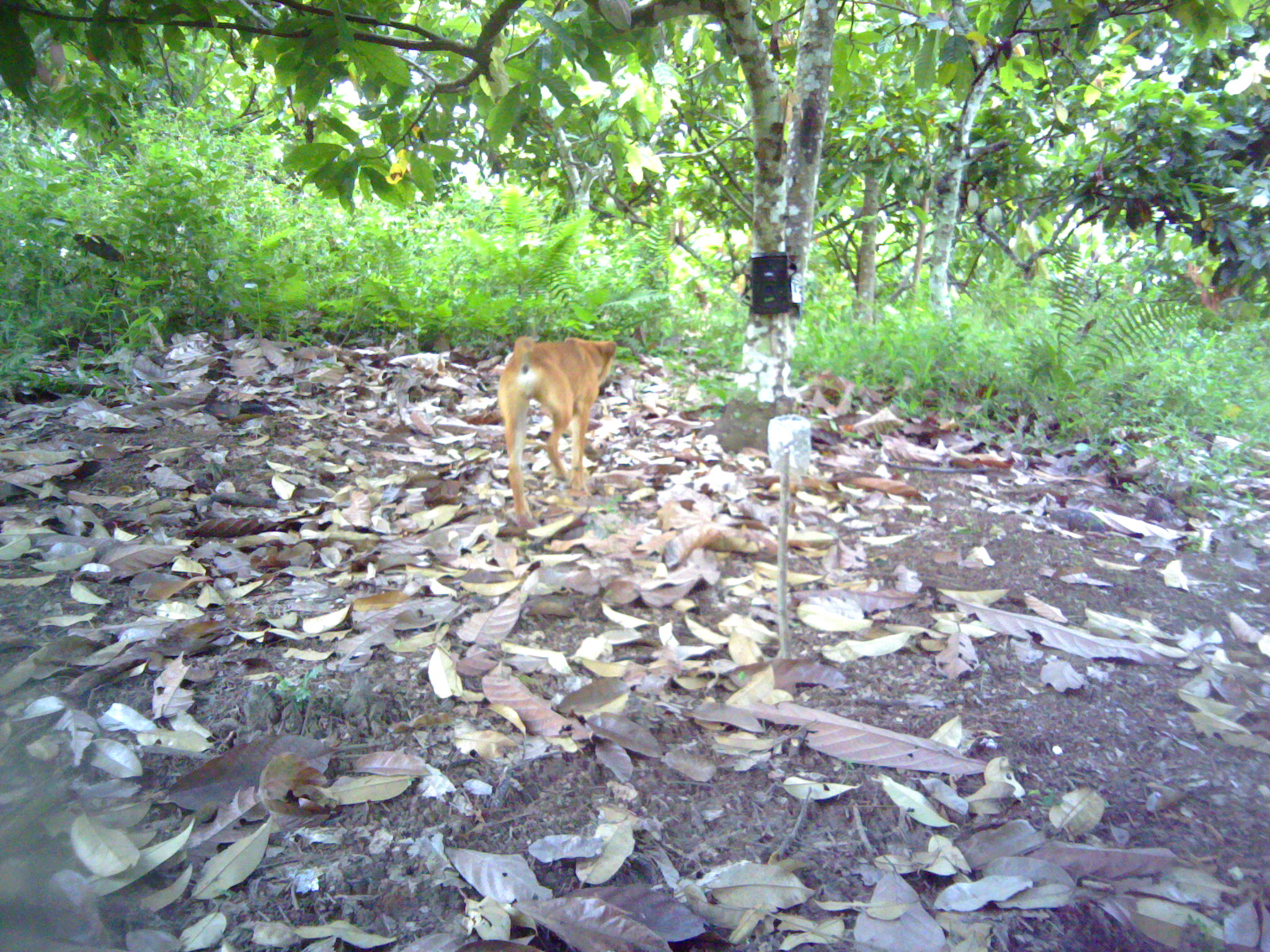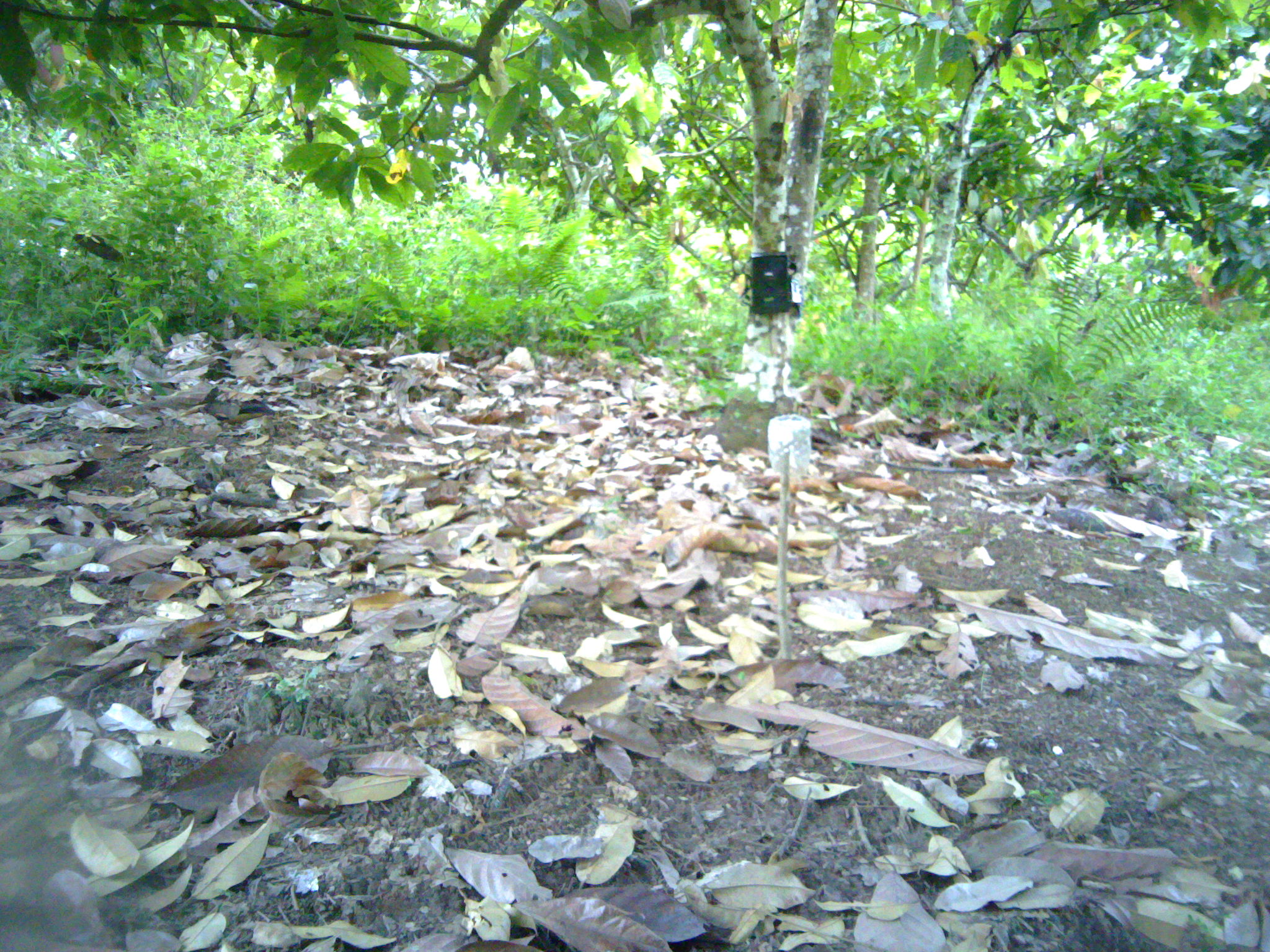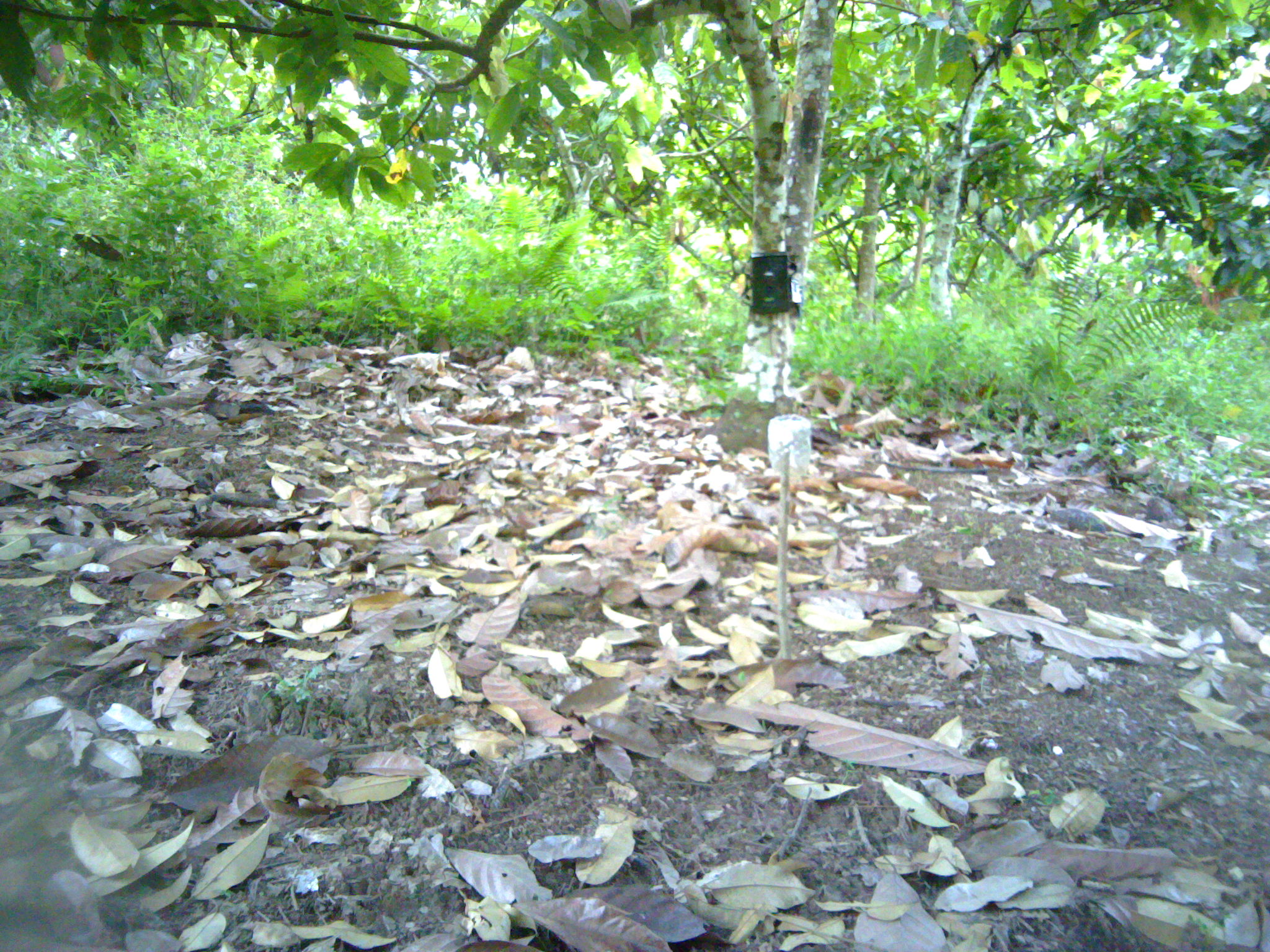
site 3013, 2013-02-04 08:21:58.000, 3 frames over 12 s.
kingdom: Animalia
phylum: Chordata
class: Mammalia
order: Carnivora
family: Canidae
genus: Canis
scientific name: Canis familiaris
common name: domestic dog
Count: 1.